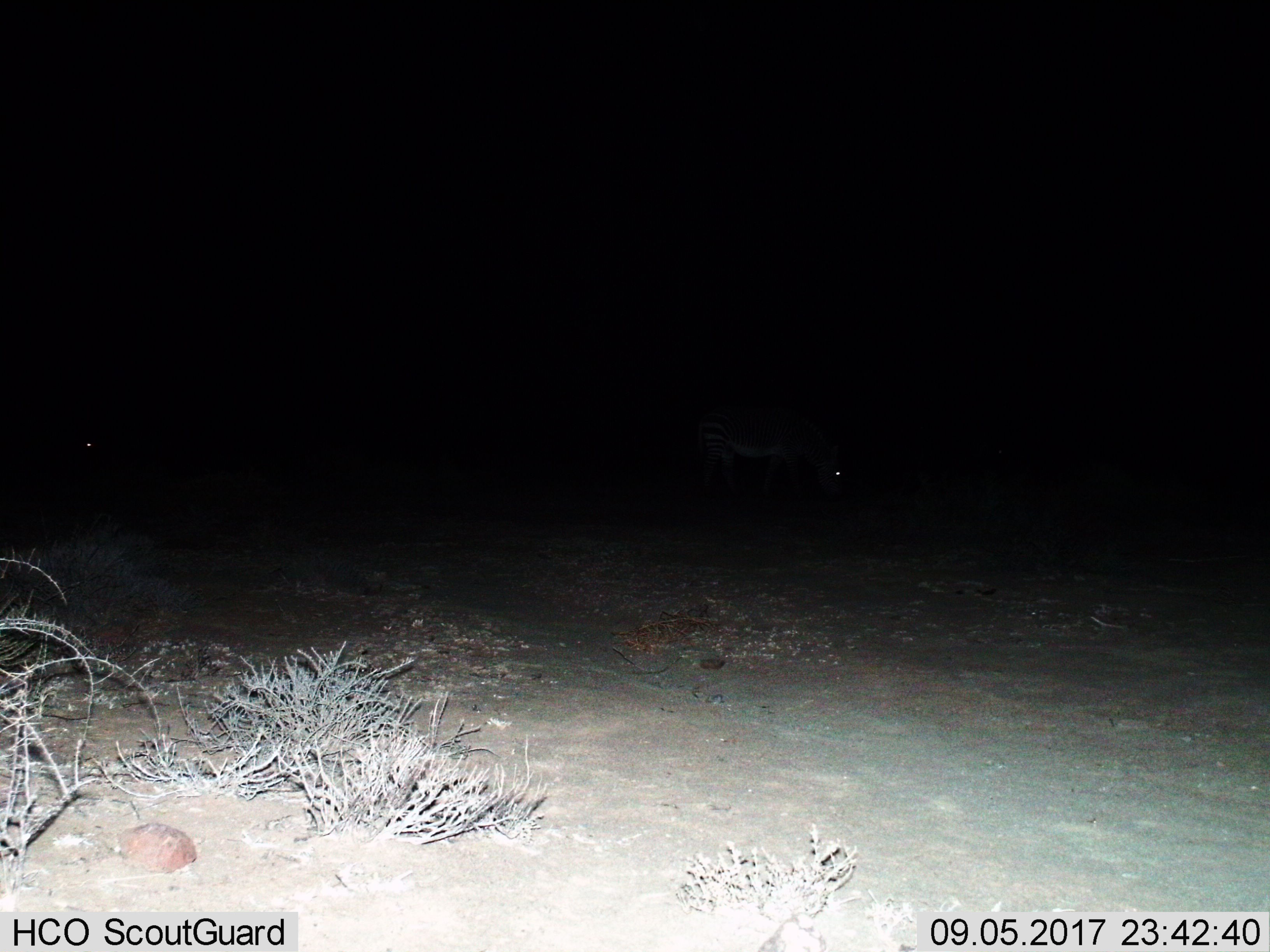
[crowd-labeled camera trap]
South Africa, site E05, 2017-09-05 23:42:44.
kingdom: Animalia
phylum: Chordata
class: Mammalia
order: Perissodactyla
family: Equidae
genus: Equus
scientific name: Equus zebra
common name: mountain zebra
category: zebramountain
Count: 2.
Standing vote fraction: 38%.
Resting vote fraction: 0%.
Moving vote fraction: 25%.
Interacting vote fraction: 12%.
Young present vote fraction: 0%.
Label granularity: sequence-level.